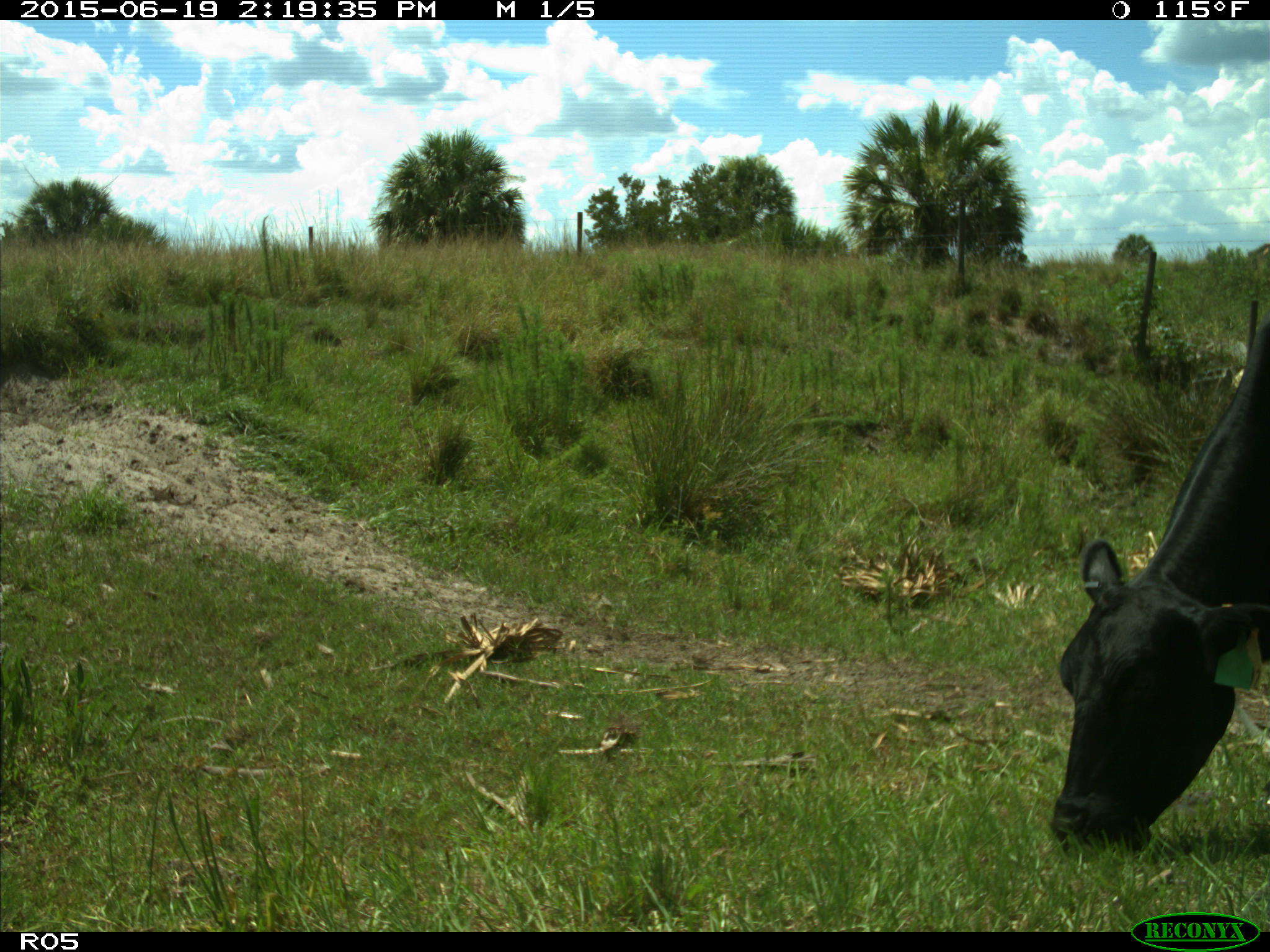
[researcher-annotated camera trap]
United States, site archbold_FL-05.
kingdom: Animalia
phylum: Chordata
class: Mammalia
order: Artiodactyla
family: Bovidae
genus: Bos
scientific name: Bos taurus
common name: domestic cow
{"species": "Bos taurus (domestic cow)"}